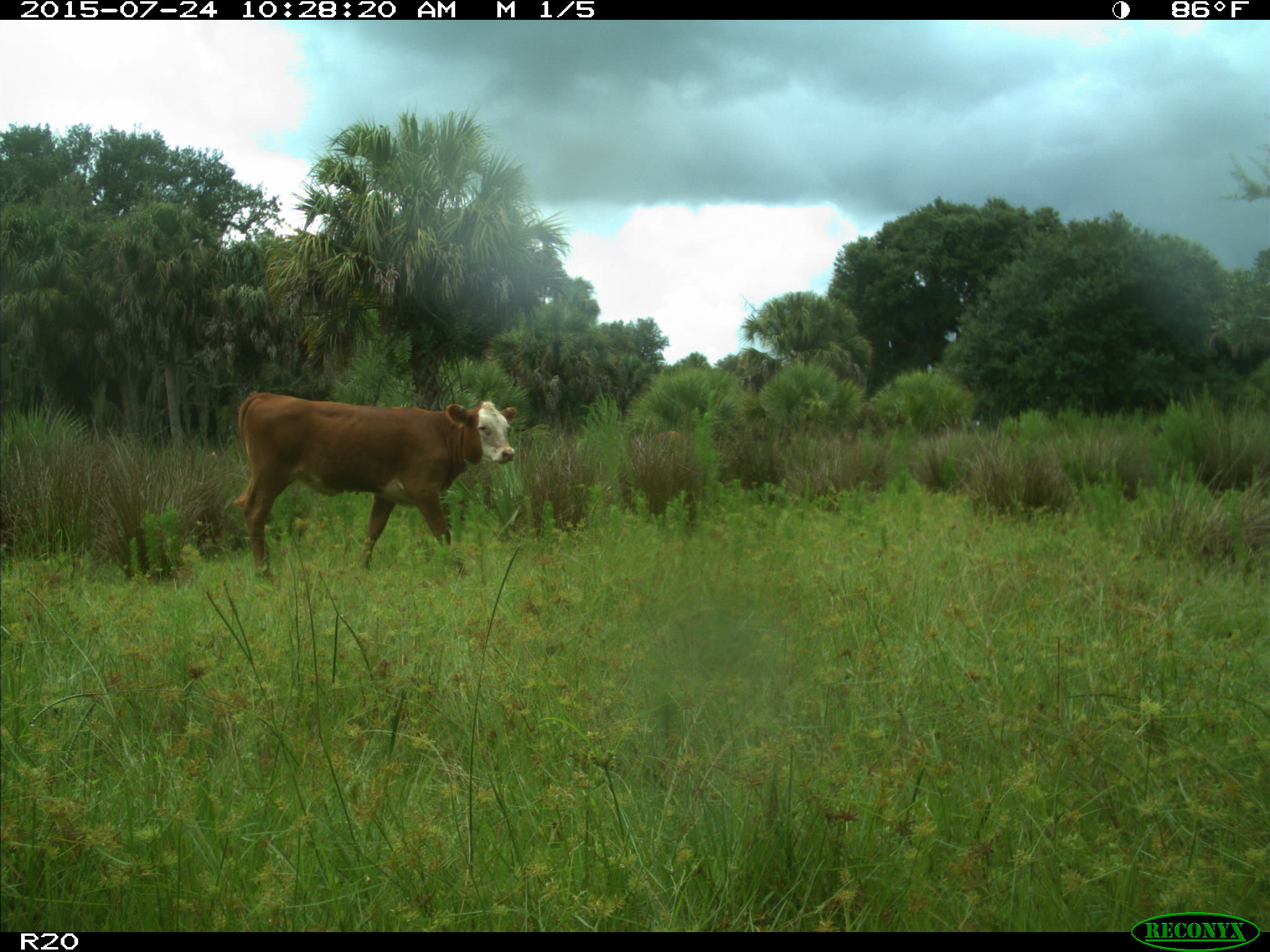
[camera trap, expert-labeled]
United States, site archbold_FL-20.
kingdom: Animalia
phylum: Chordata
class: Mammalia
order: Artiodactyla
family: Bovidae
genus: Bos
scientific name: Bos taurus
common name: domestic cow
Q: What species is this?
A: Bos taurus (domestic cow).